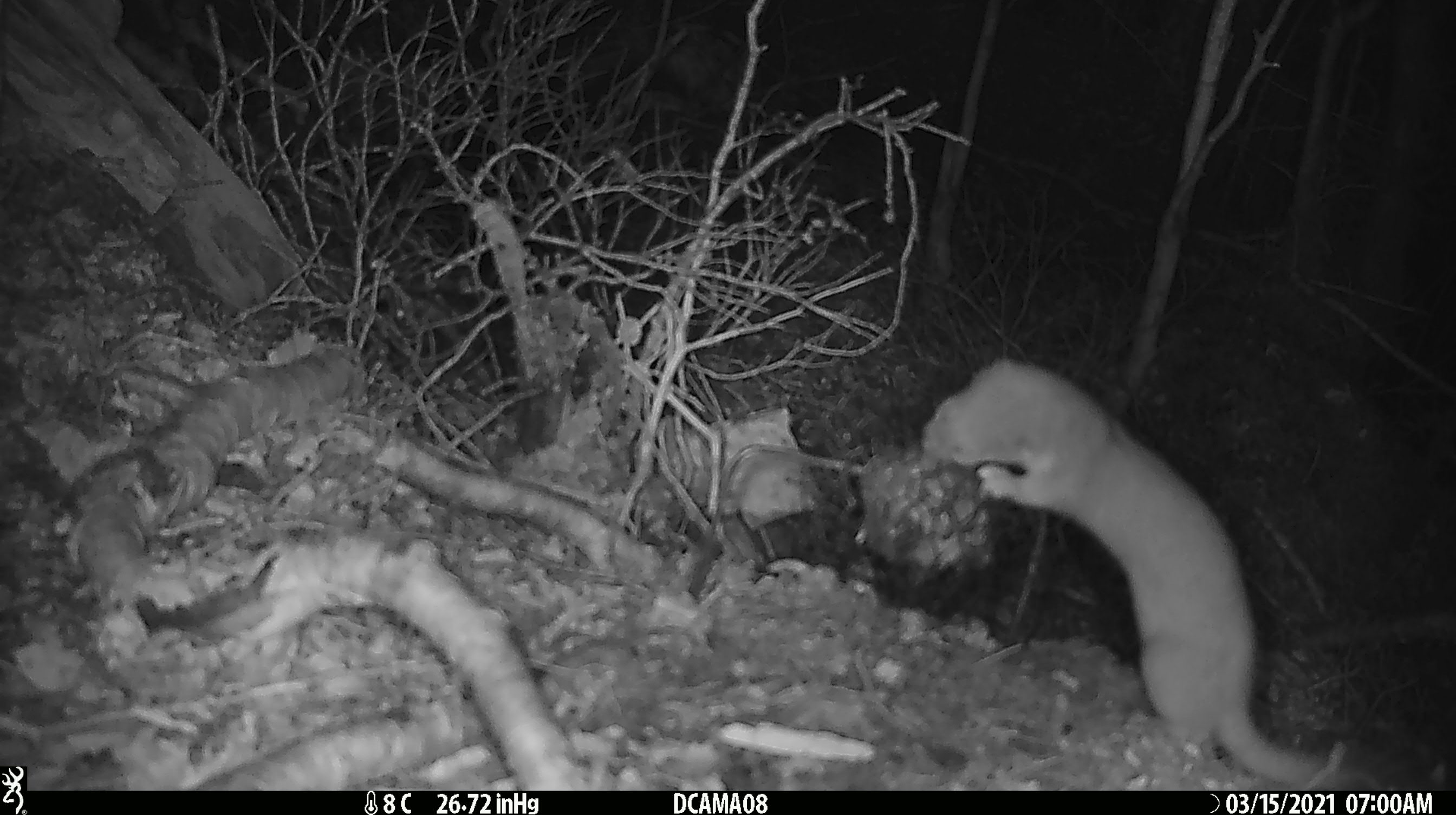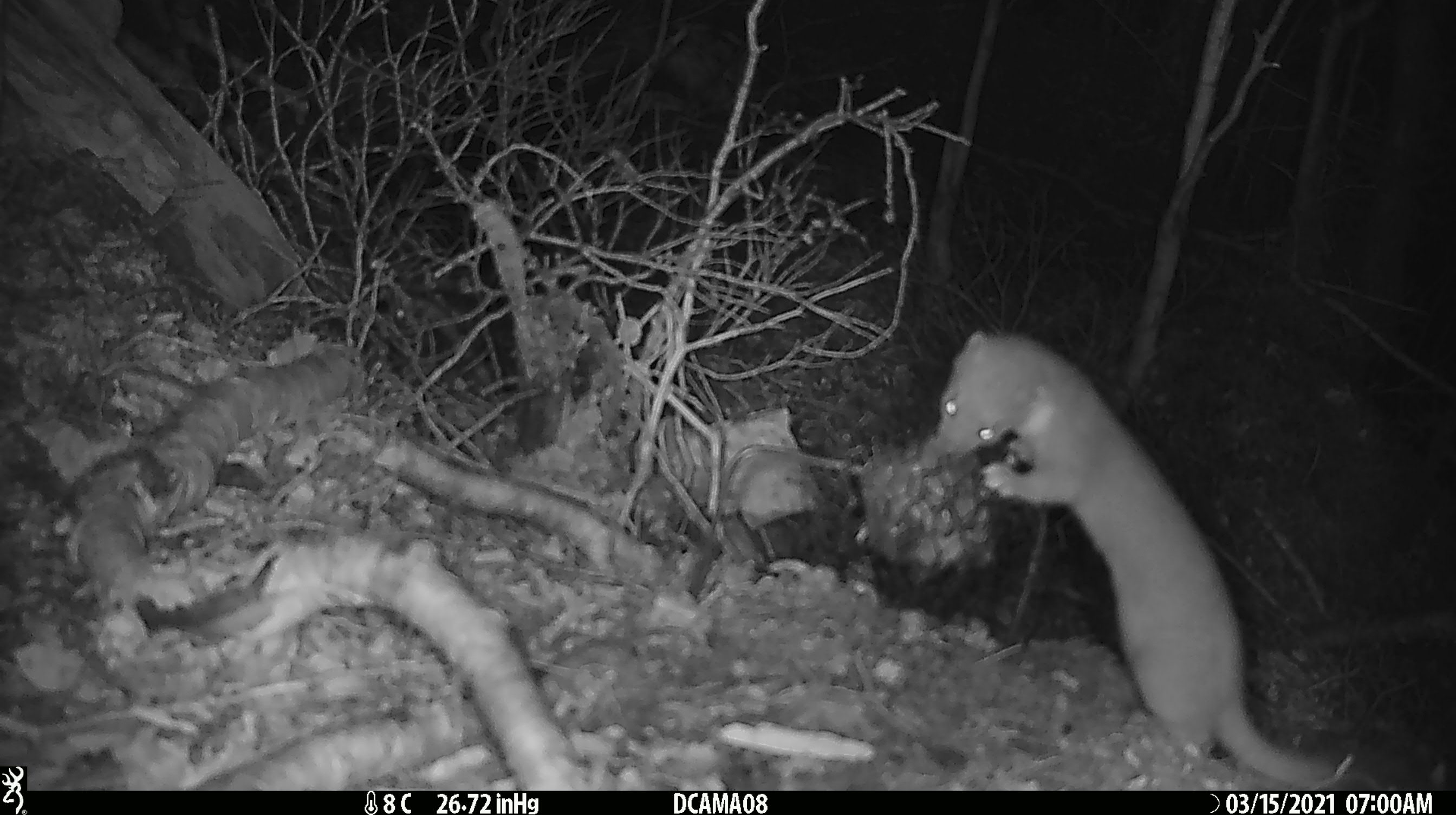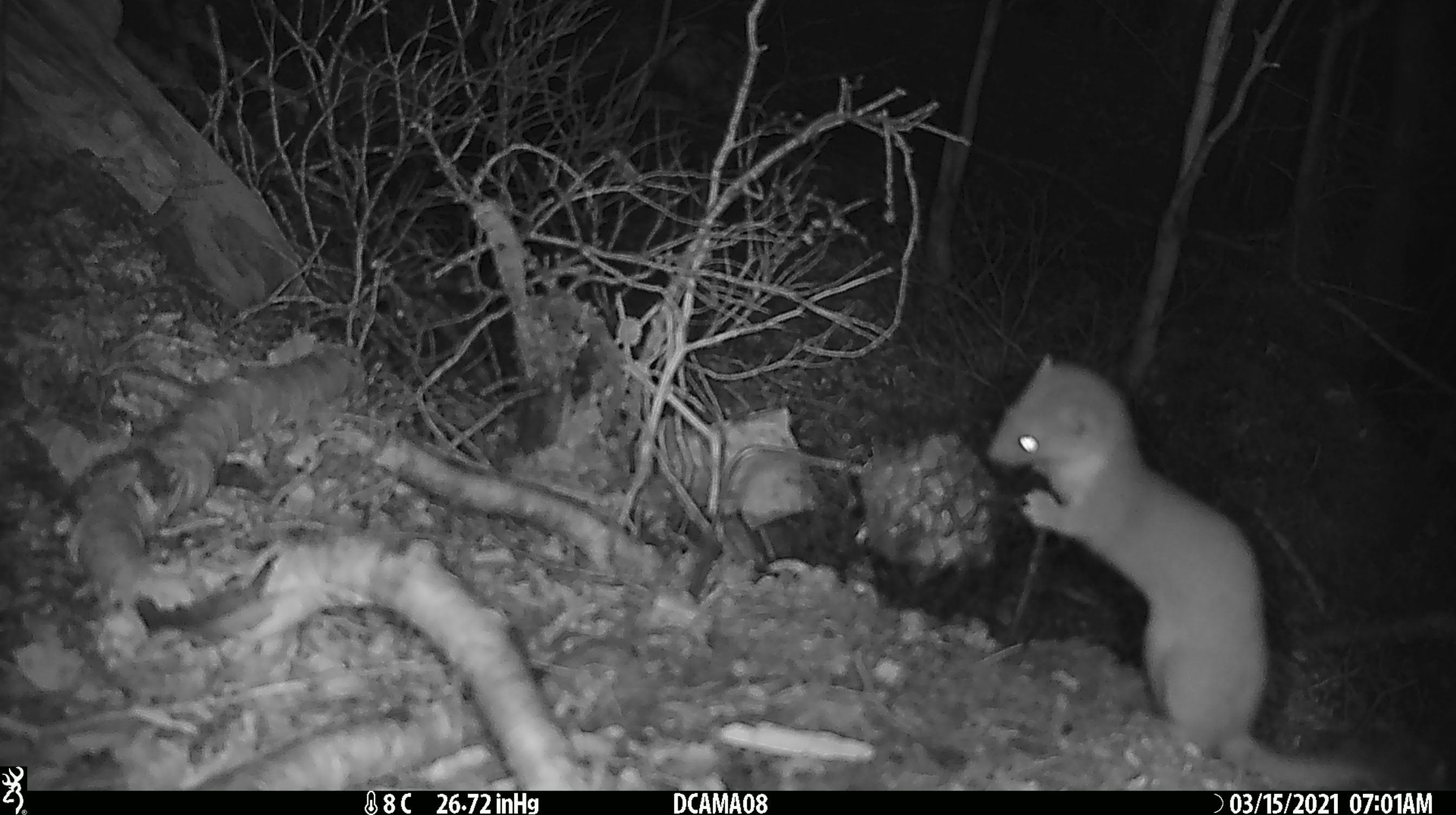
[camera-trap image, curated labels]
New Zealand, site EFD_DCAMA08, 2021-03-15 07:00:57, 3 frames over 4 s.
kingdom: Animalia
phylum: Chordata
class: Mammalia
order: Carnivora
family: Mustelidae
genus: Mustela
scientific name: Mustela erminea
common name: stoat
Stoat (Mustela erminea).